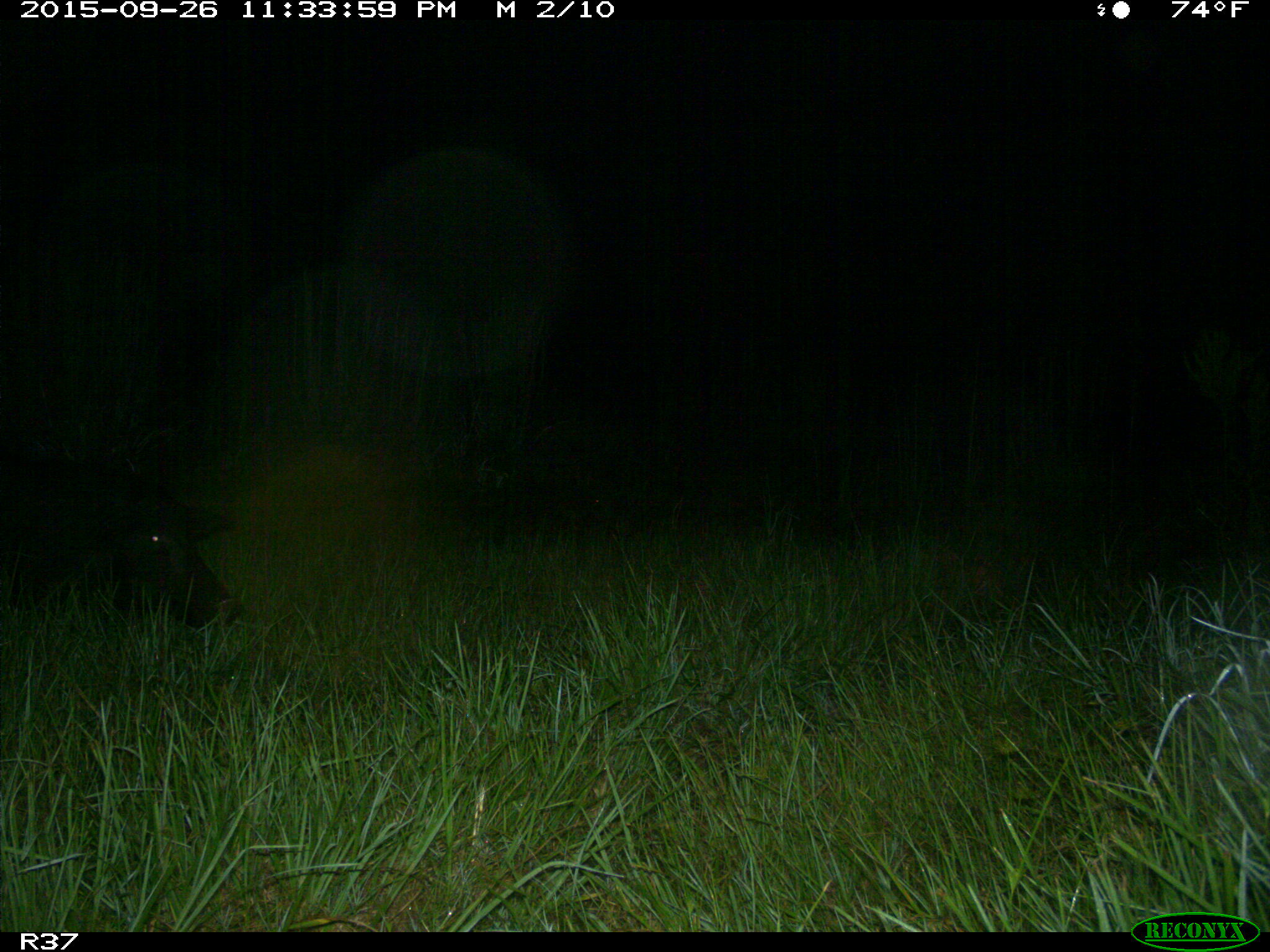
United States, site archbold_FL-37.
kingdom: Animalia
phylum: Chordata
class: Mammalia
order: Artiodactyla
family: Suidae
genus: Sus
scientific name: Sus scrofa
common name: wild boar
Sus scrofa (wild boar).